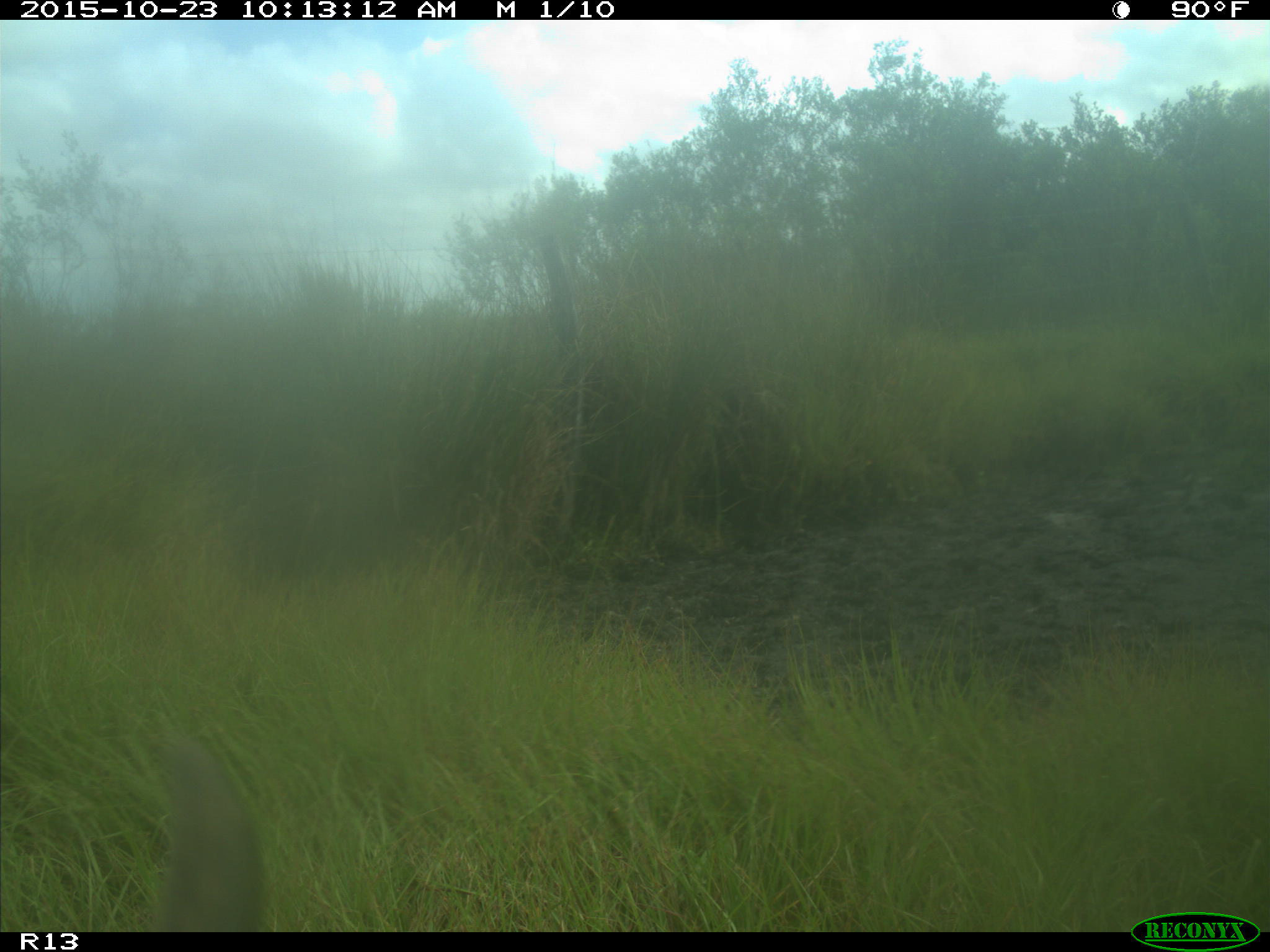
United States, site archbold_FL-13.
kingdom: Animalia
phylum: Chordata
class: Mammalia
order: Artiodactyla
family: Bovidae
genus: Bos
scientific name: Bos taurus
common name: domestic cow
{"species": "Bos taurus (domestic cow)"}